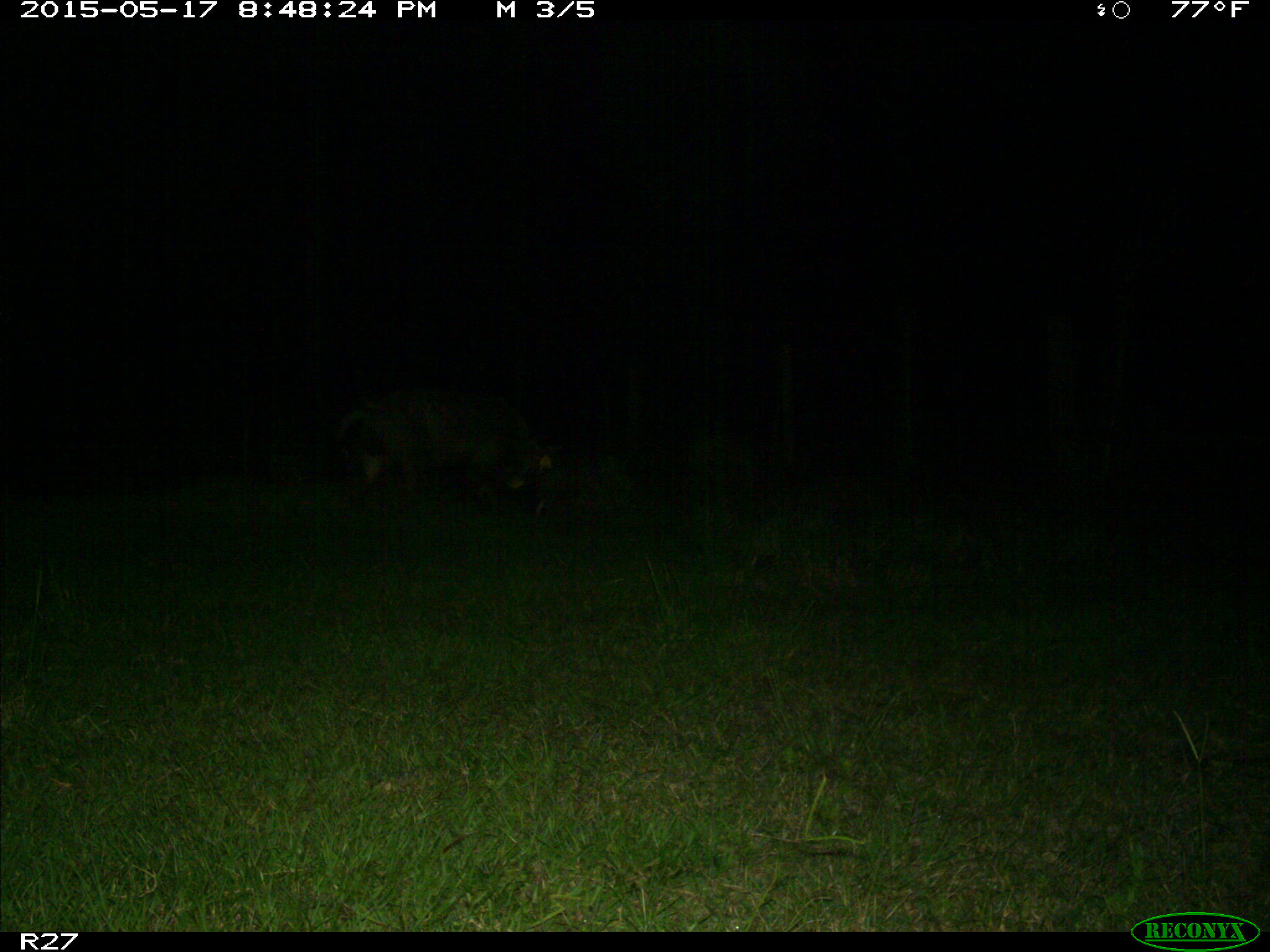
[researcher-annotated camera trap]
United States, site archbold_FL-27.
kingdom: Animalia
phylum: Chordata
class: Mammalia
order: Artiodactyla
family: Suidae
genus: Sus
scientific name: Sus scrofa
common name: wild boar